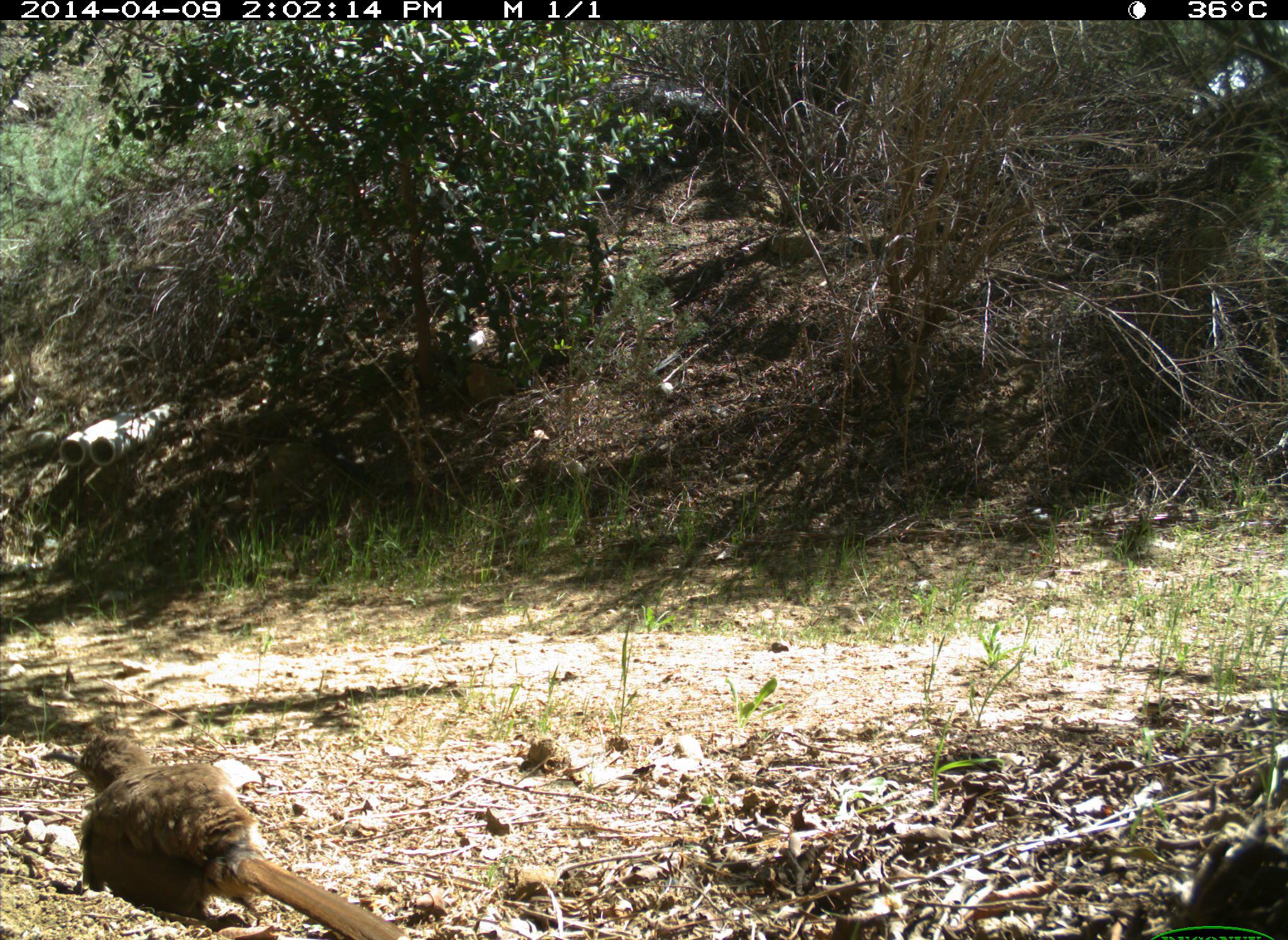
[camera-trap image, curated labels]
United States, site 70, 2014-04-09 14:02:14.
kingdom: Animalia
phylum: Chordata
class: Aves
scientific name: Aves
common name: bird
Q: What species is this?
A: Bird (Aves).